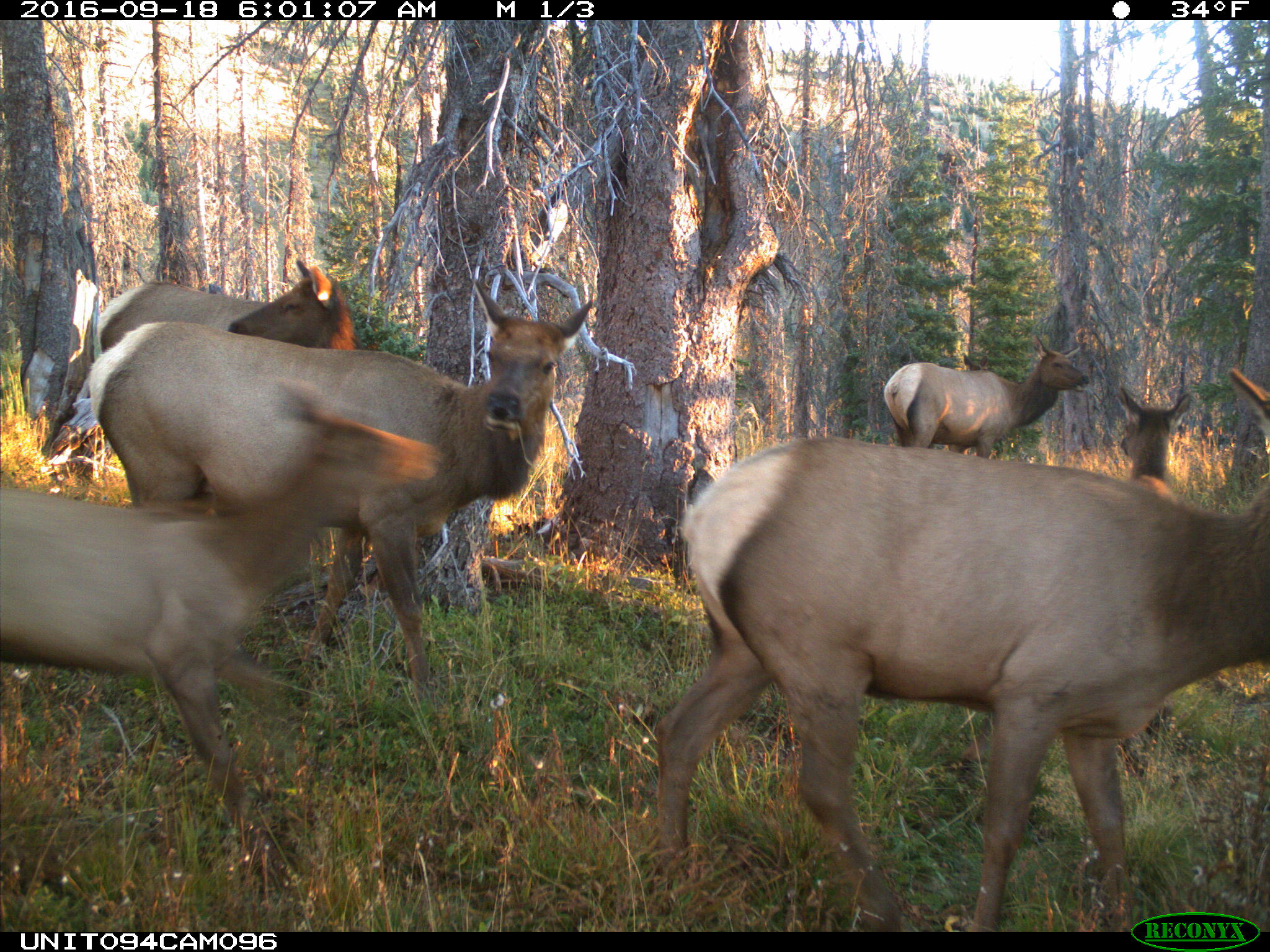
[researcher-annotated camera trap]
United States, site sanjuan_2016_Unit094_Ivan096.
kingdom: Animalia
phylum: Chordata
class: Mammalia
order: Artiodactyla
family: Cervidae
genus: Cervus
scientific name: Cervus elaphus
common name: red deer